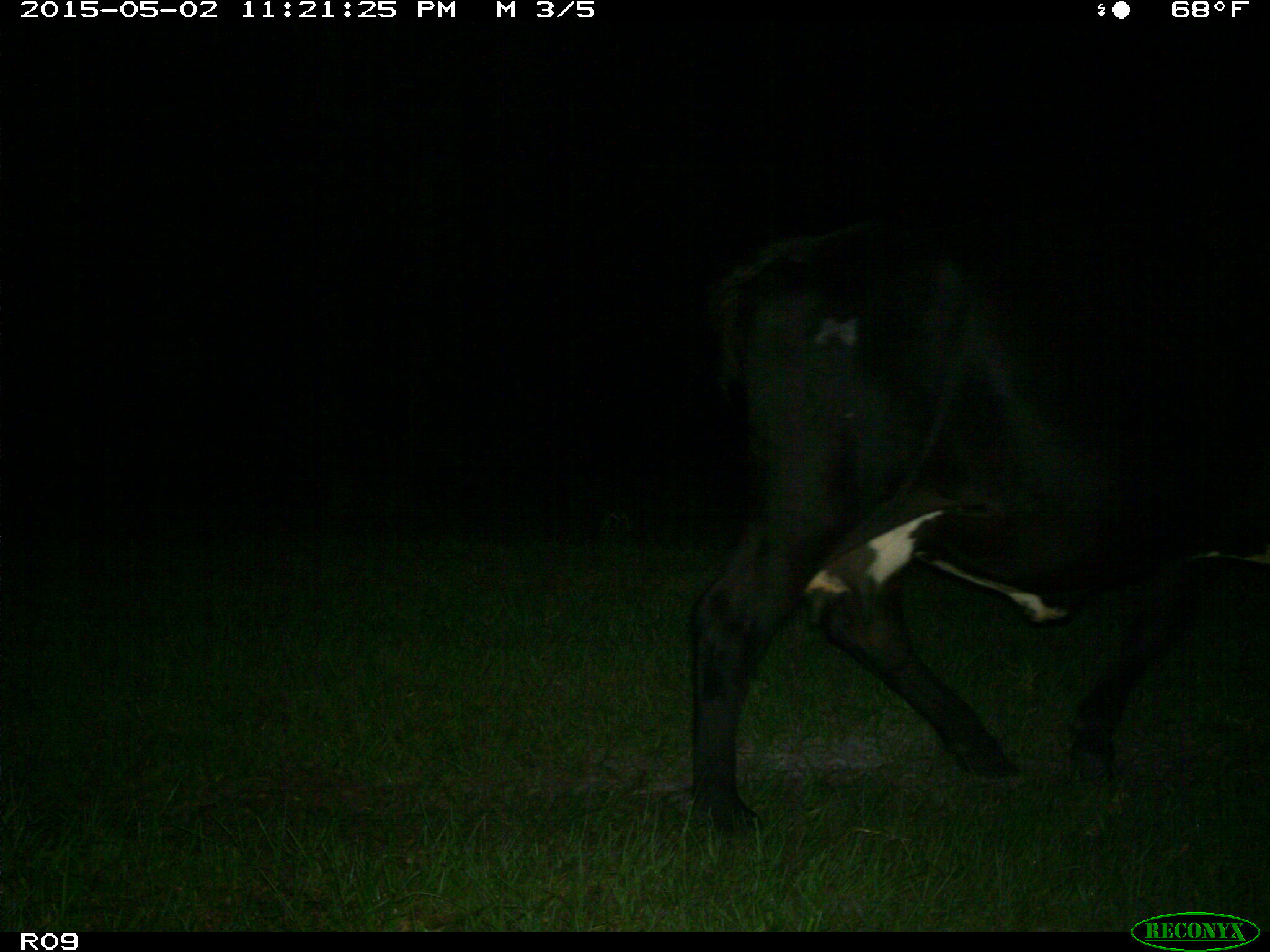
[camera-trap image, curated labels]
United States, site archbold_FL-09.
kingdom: Animalia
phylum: Chordata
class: Mammalia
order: Artiodactyla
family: Bovidae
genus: Bos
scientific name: Bos taurus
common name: domestic cow